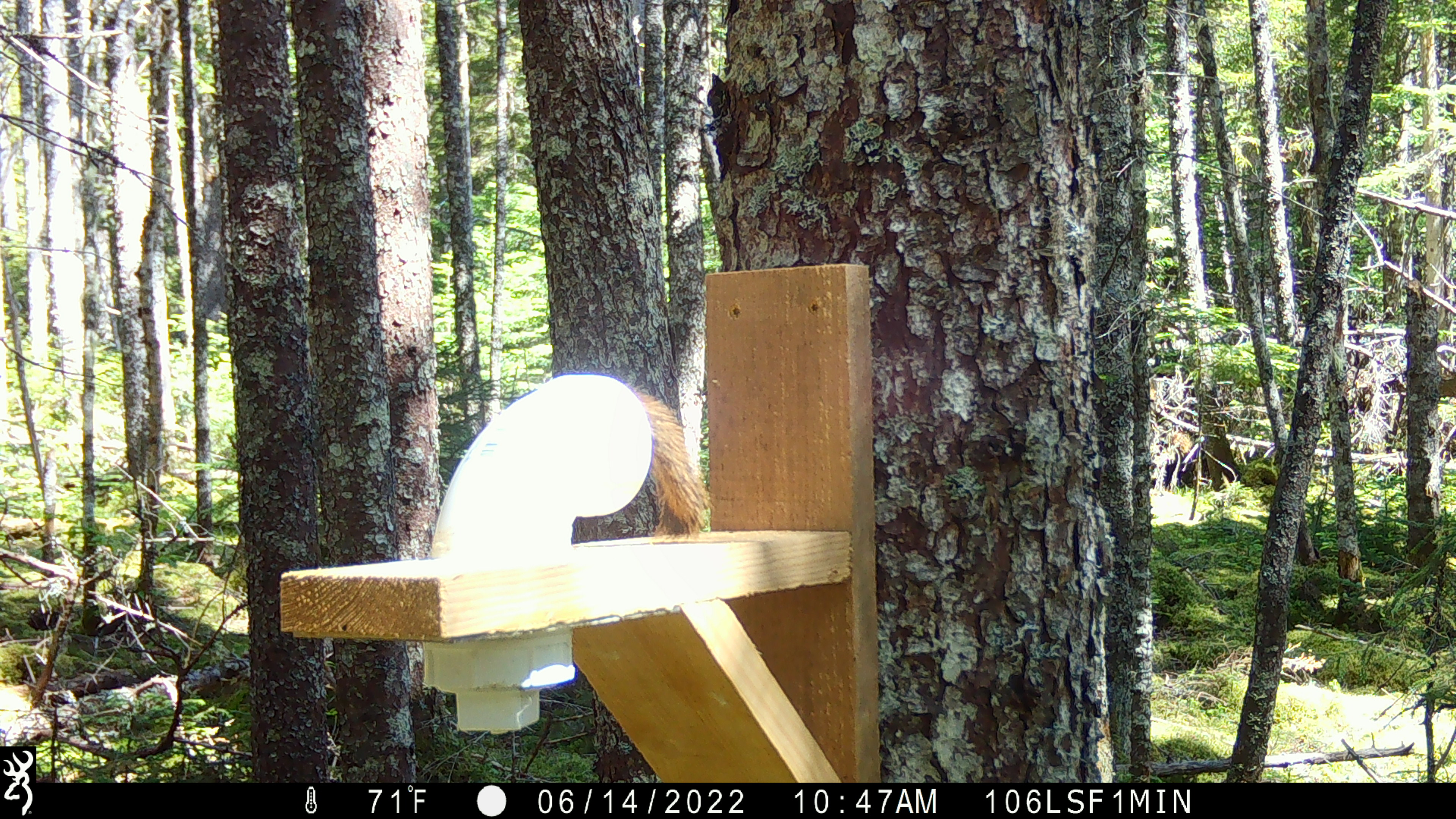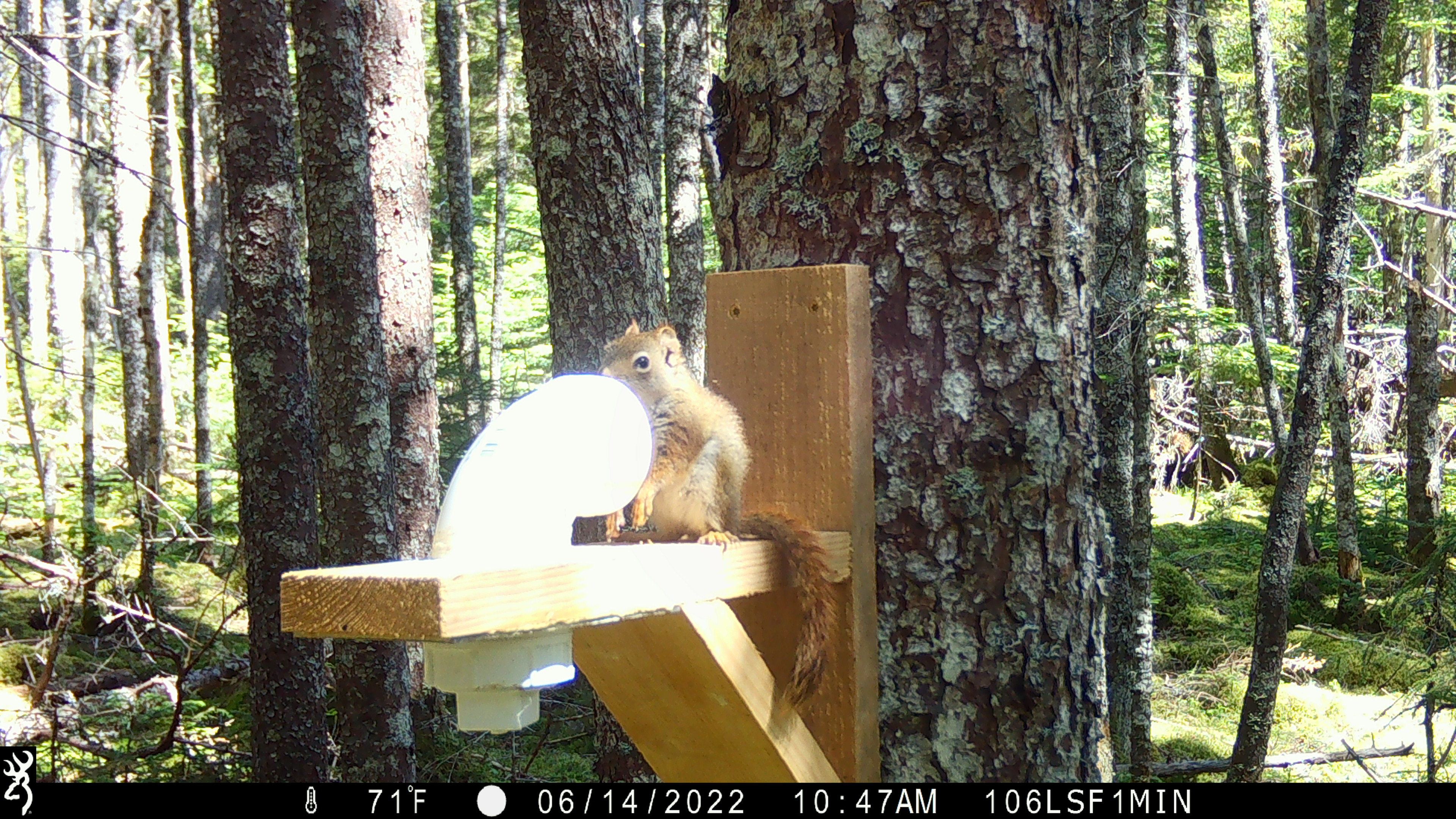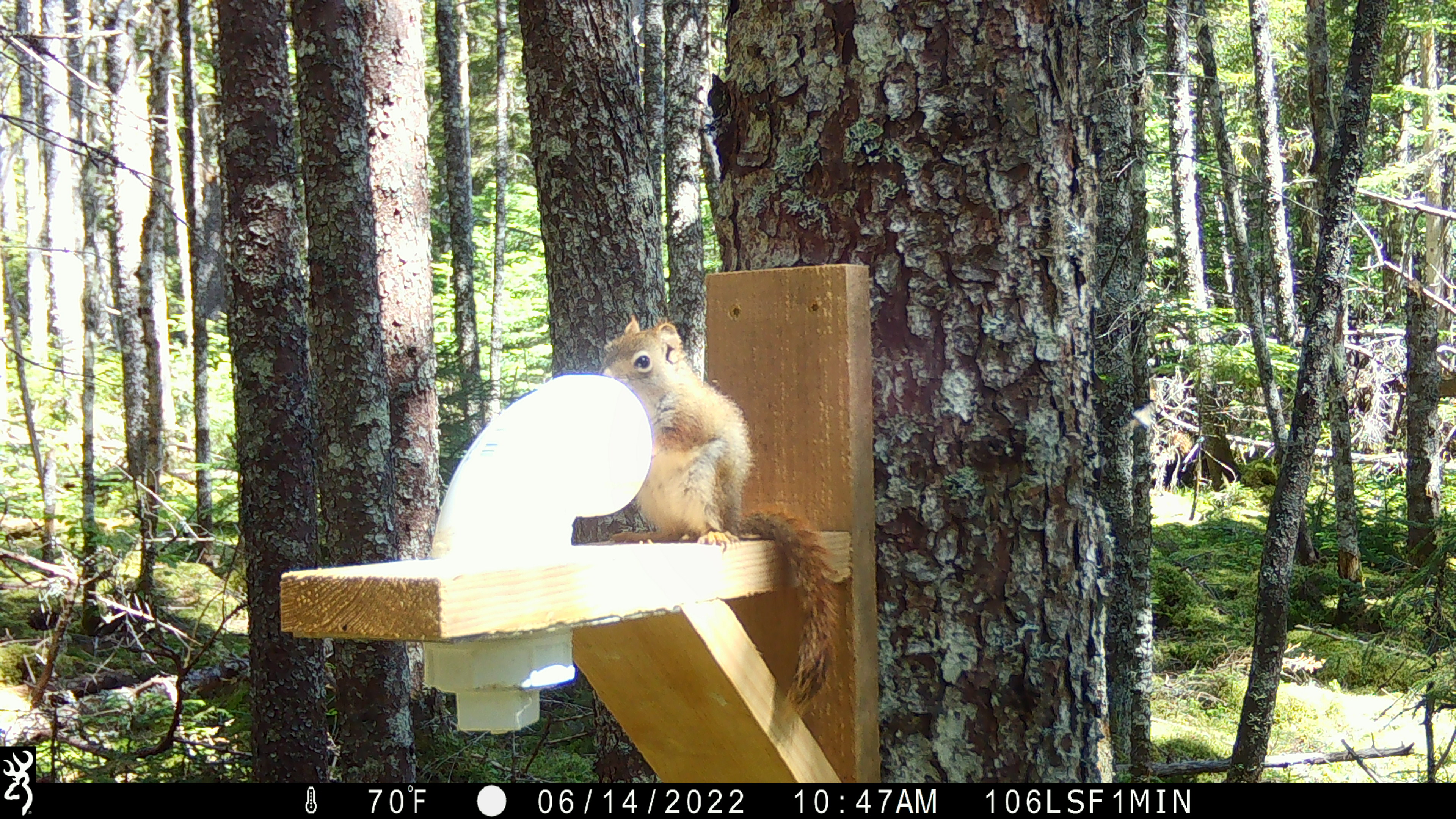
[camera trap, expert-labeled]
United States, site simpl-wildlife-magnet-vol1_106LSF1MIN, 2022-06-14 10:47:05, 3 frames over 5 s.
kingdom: Animalia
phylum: Chordata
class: Mammalia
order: Rodentia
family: Sciuridae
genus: Tamiasciurus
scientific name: Tamiasciurus hudsonicus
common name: red squirrel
Red squirrel (Tamiasciurus hudsonicus).